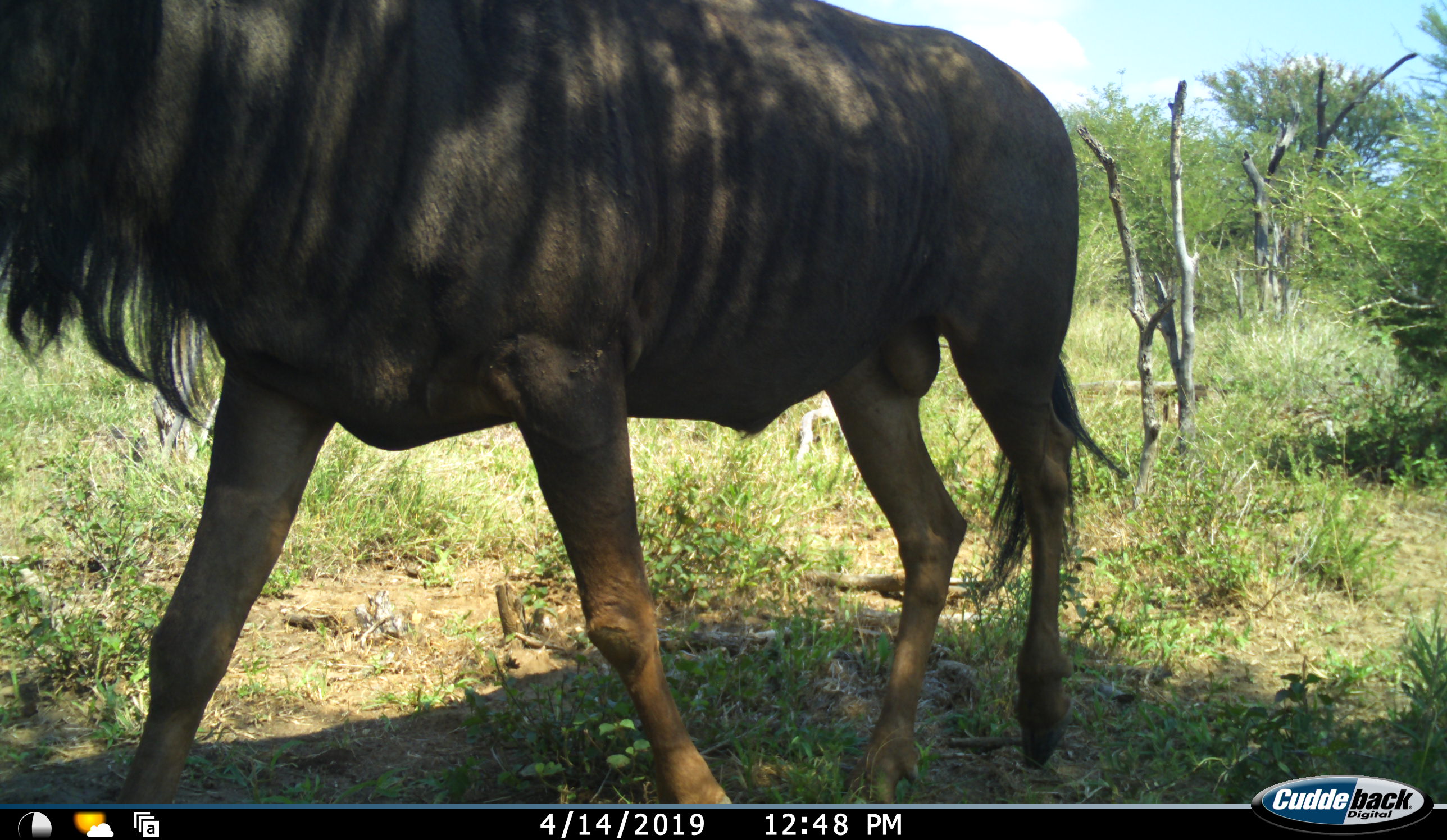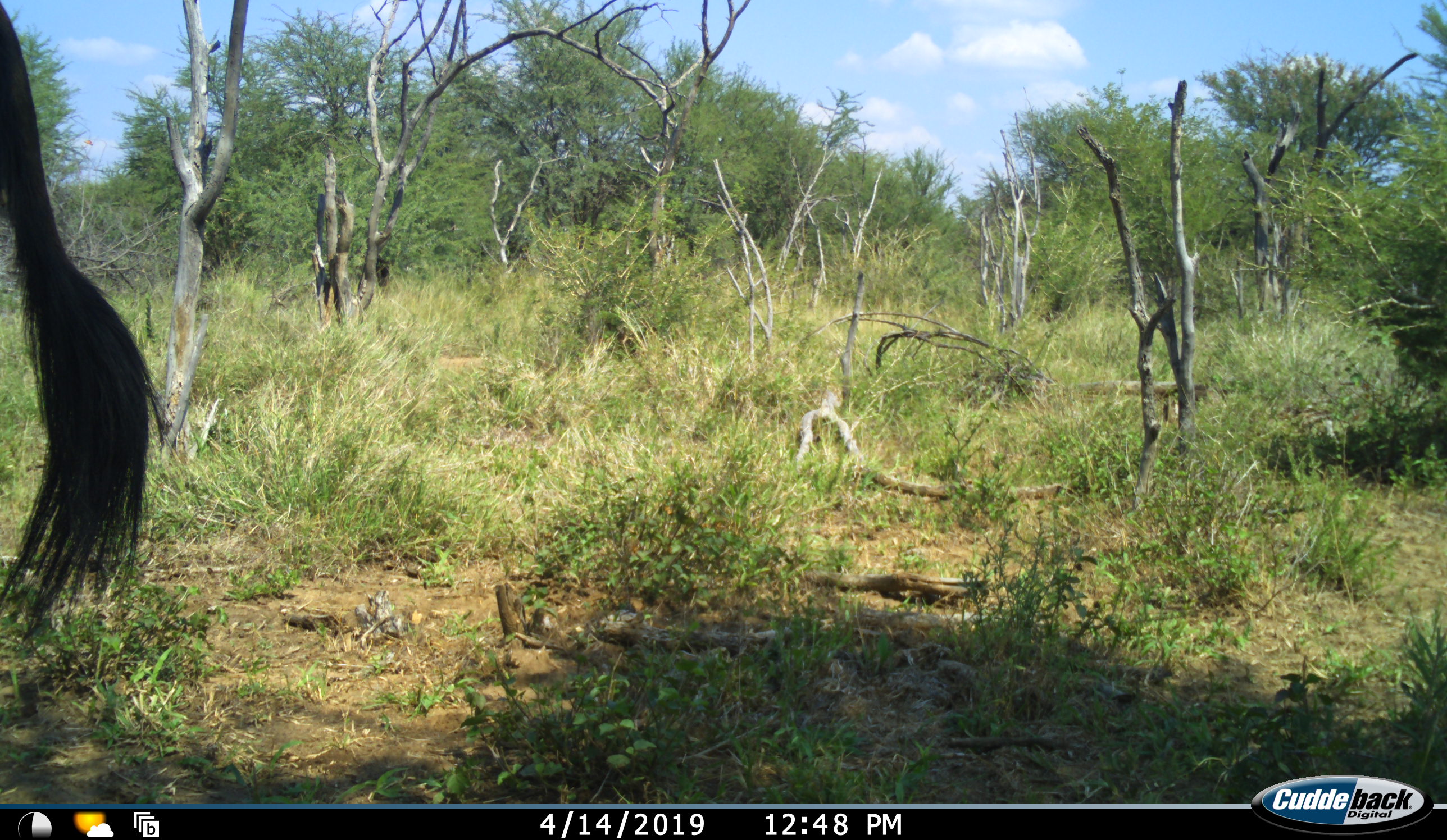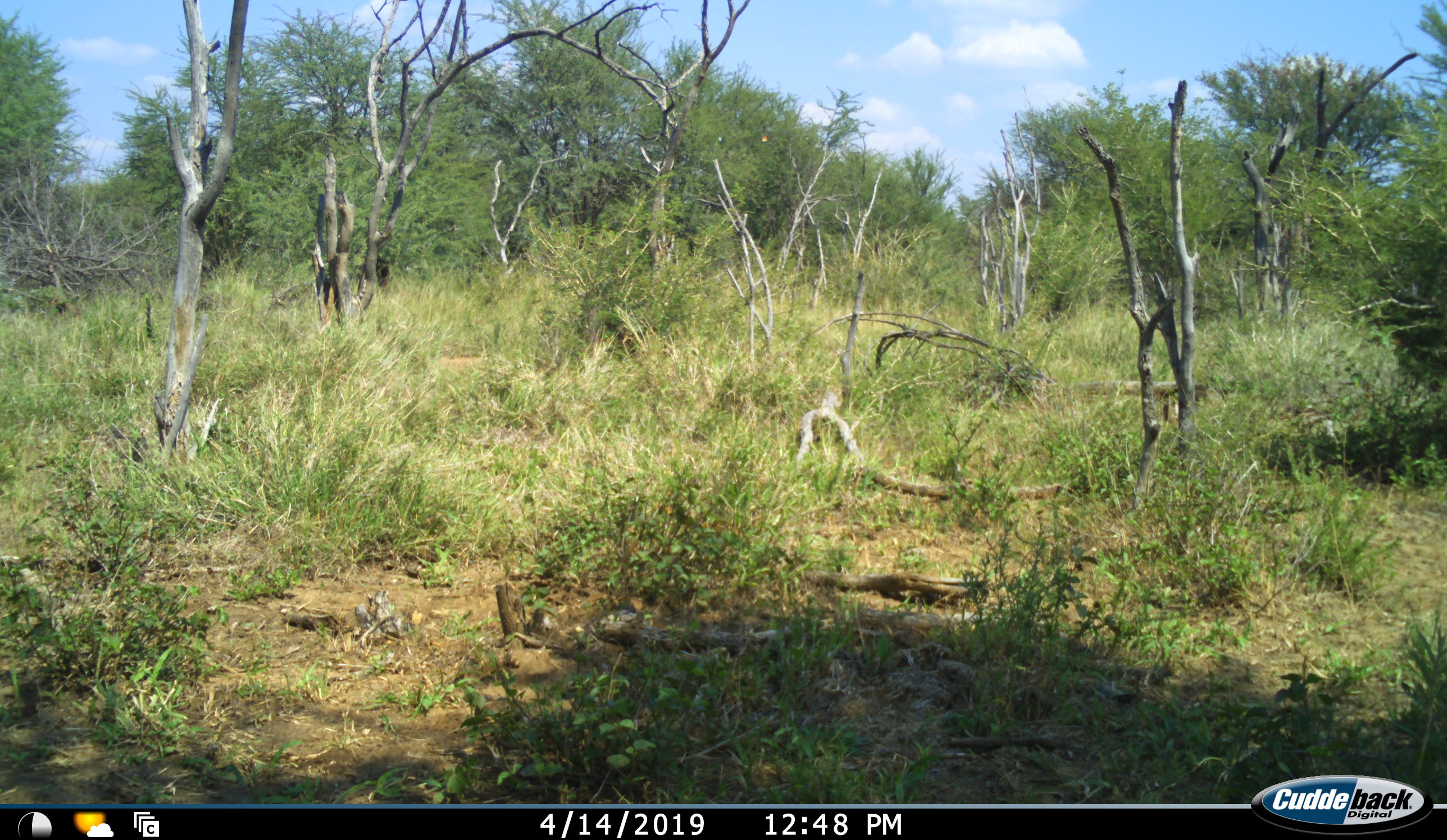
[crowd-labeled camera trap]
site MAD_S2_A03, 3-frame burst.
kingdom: Animalia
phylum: Chordata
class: Mammalia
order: Artiodactyla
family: Bovidae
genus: Connochaetes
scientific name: Connochaetes taurinus taurinus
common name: blue wildebeest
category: wildebeestblue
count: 1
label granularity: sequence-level